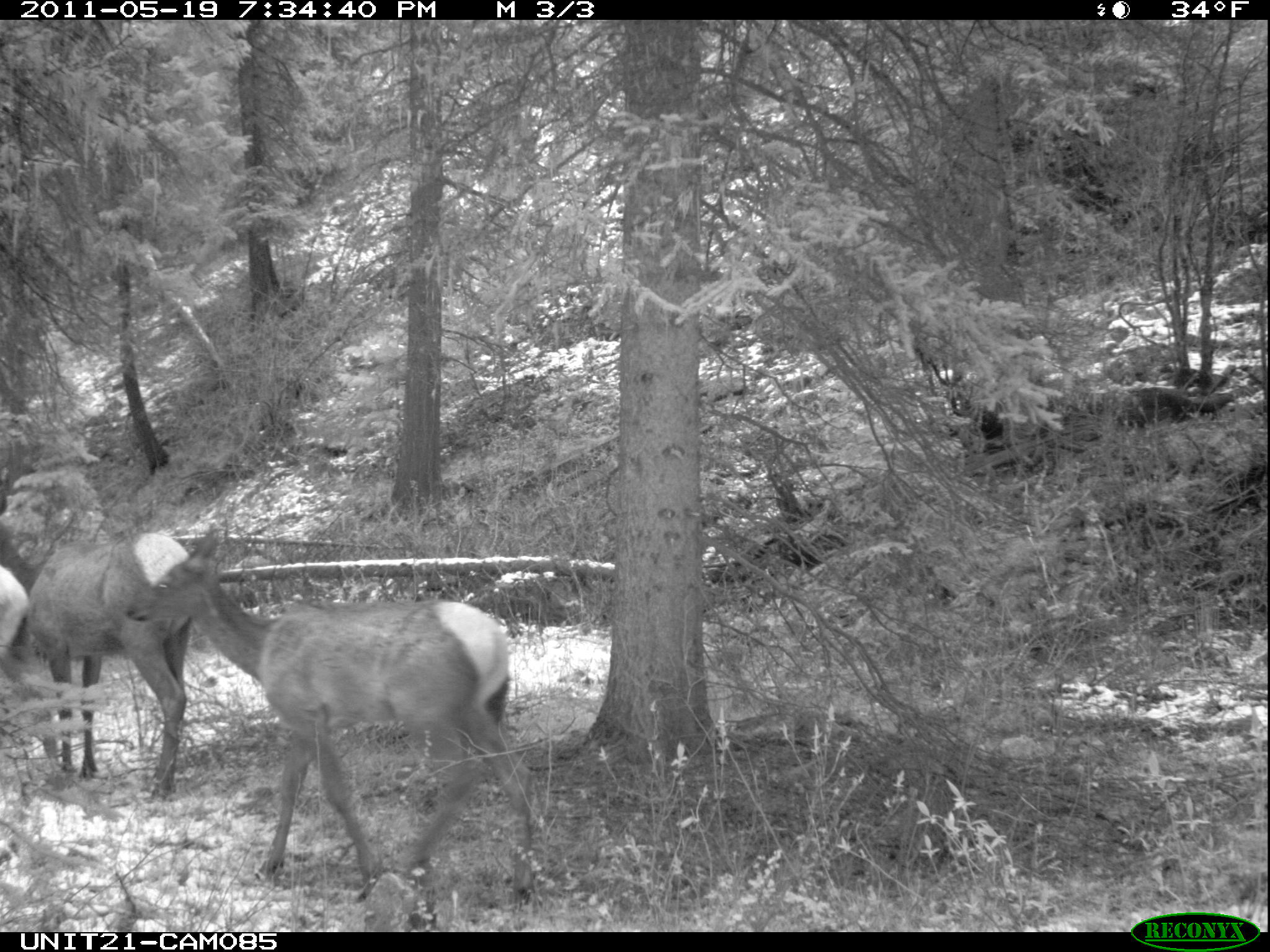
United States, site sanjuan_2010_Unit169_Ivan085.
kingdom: Animalia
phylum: Chordata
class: Mammalia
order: Artiodactyla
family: Cervidae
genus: Cervus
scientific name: Cervus elaphus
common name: red deer